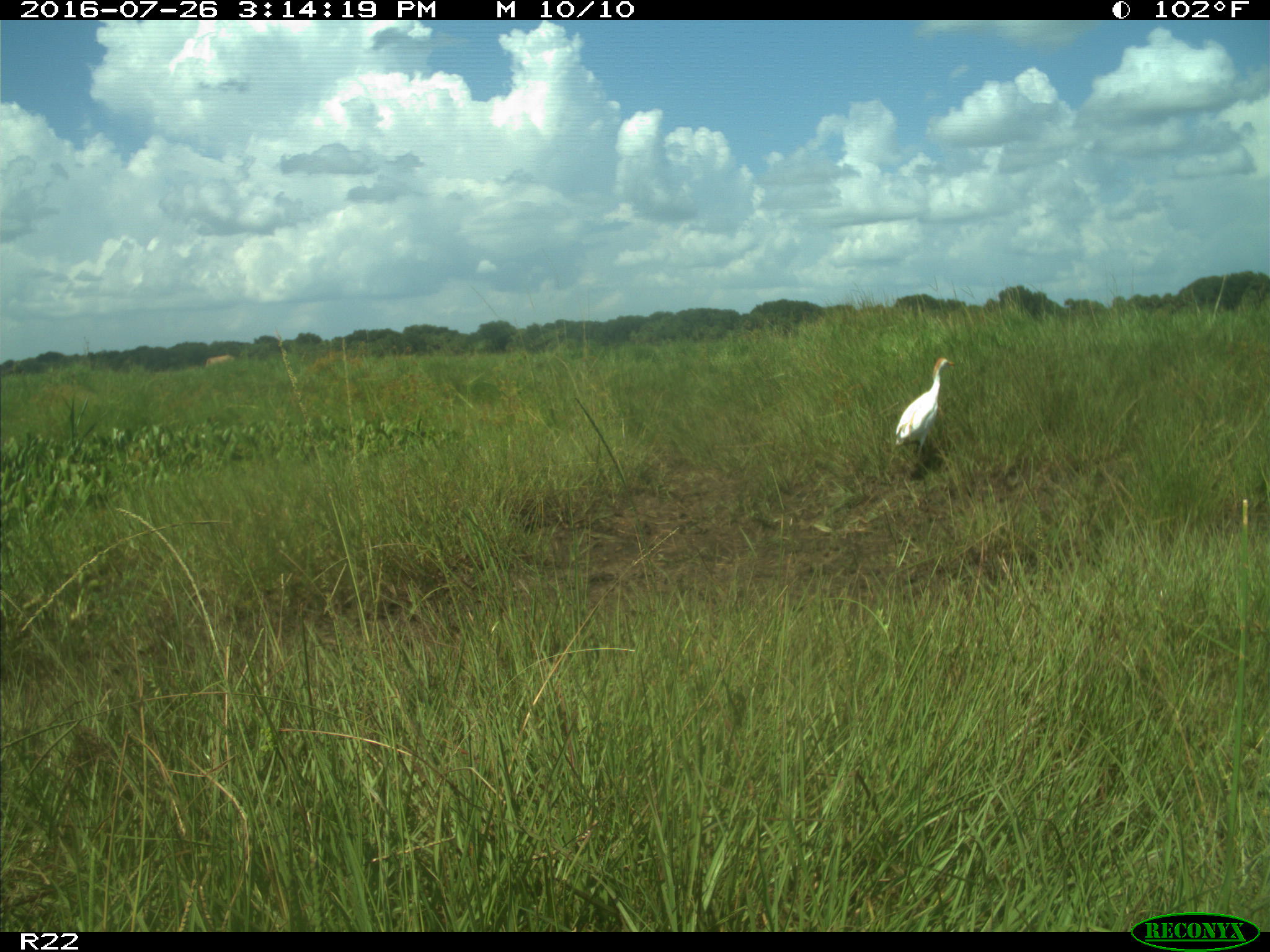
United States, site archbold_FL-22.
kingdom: Animalia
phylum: Chordata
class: Mammalia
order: Artiodactyla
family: Bovidae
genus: Bos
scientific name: Bos taurus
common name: domestic cow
Bos taurus (domestic cow).